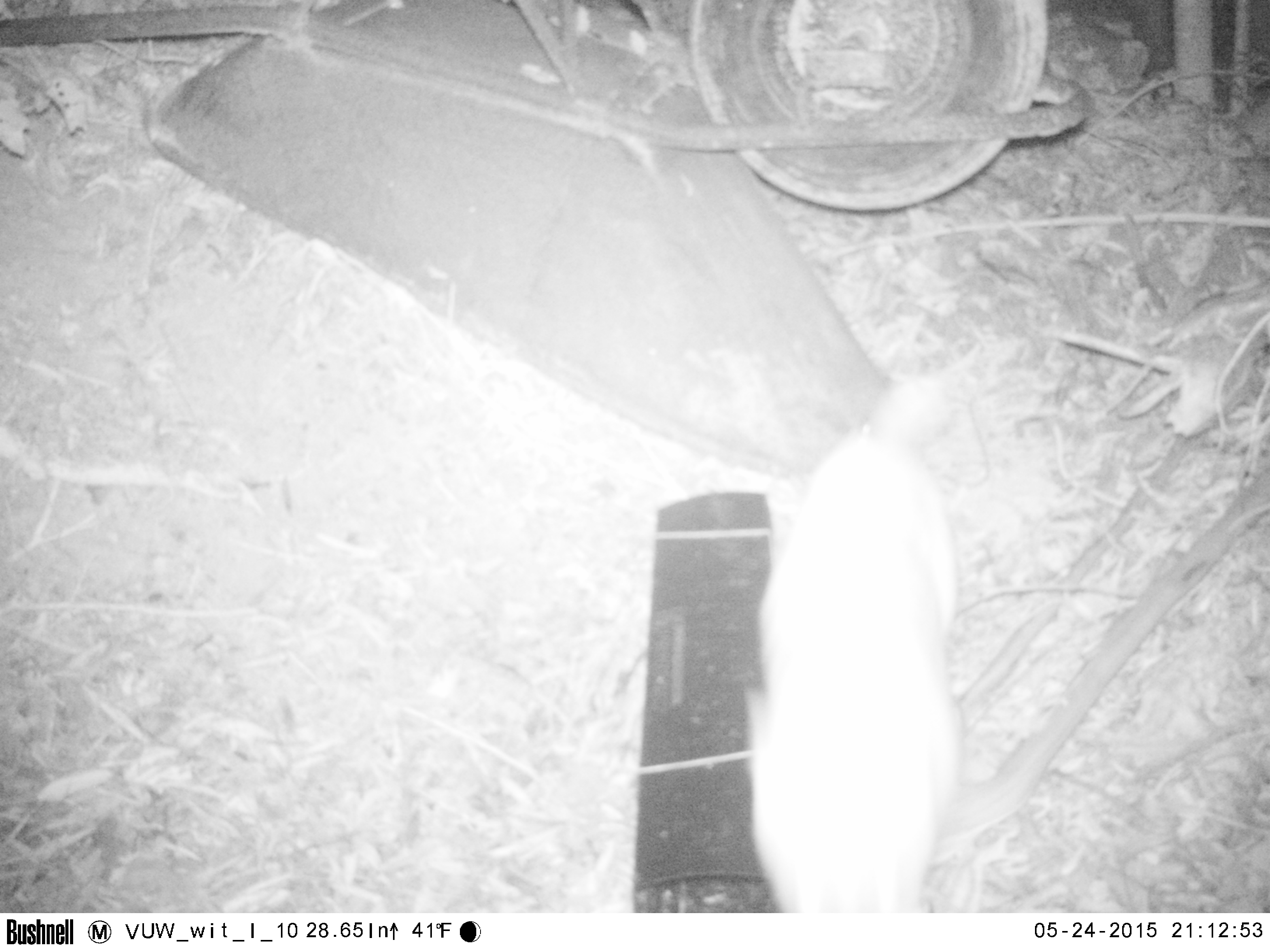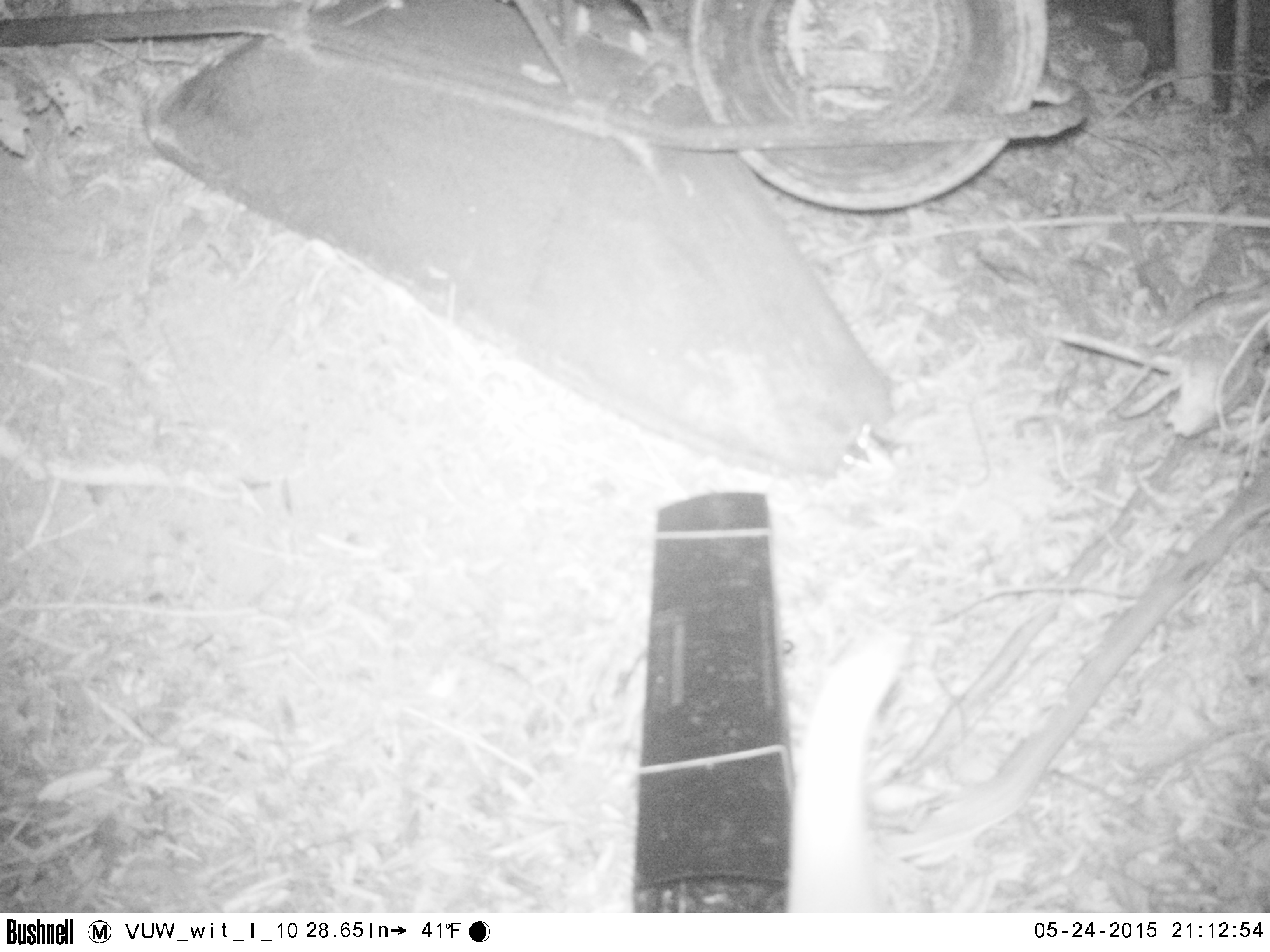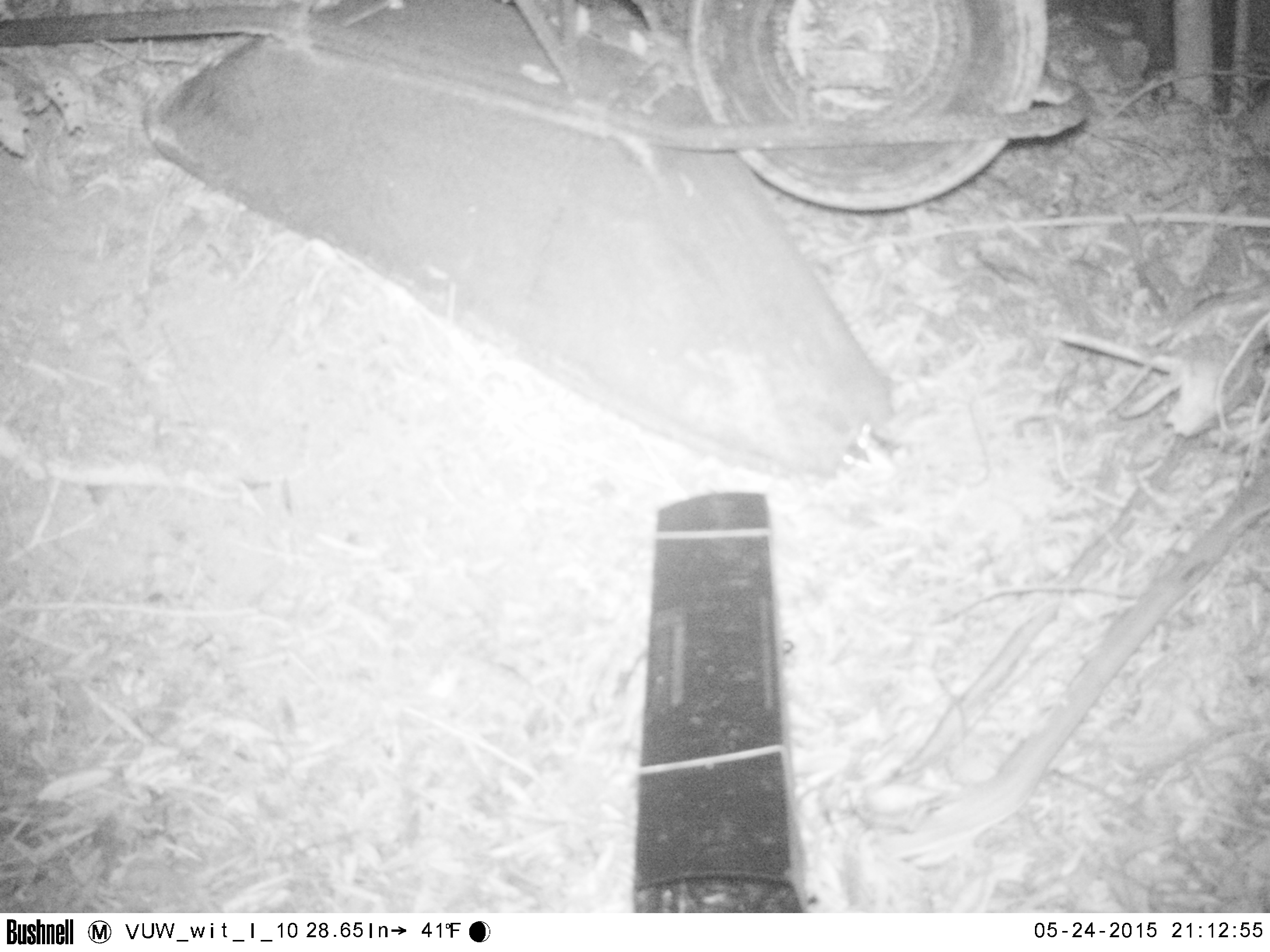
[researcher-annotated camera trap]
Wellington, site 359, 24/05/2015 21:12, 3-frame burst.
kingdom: Animalia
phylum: Chordata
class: Mammalia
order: Carnivora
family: Felidae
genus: Felis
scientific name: Felis catus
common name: cat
Cat (Felis catus).